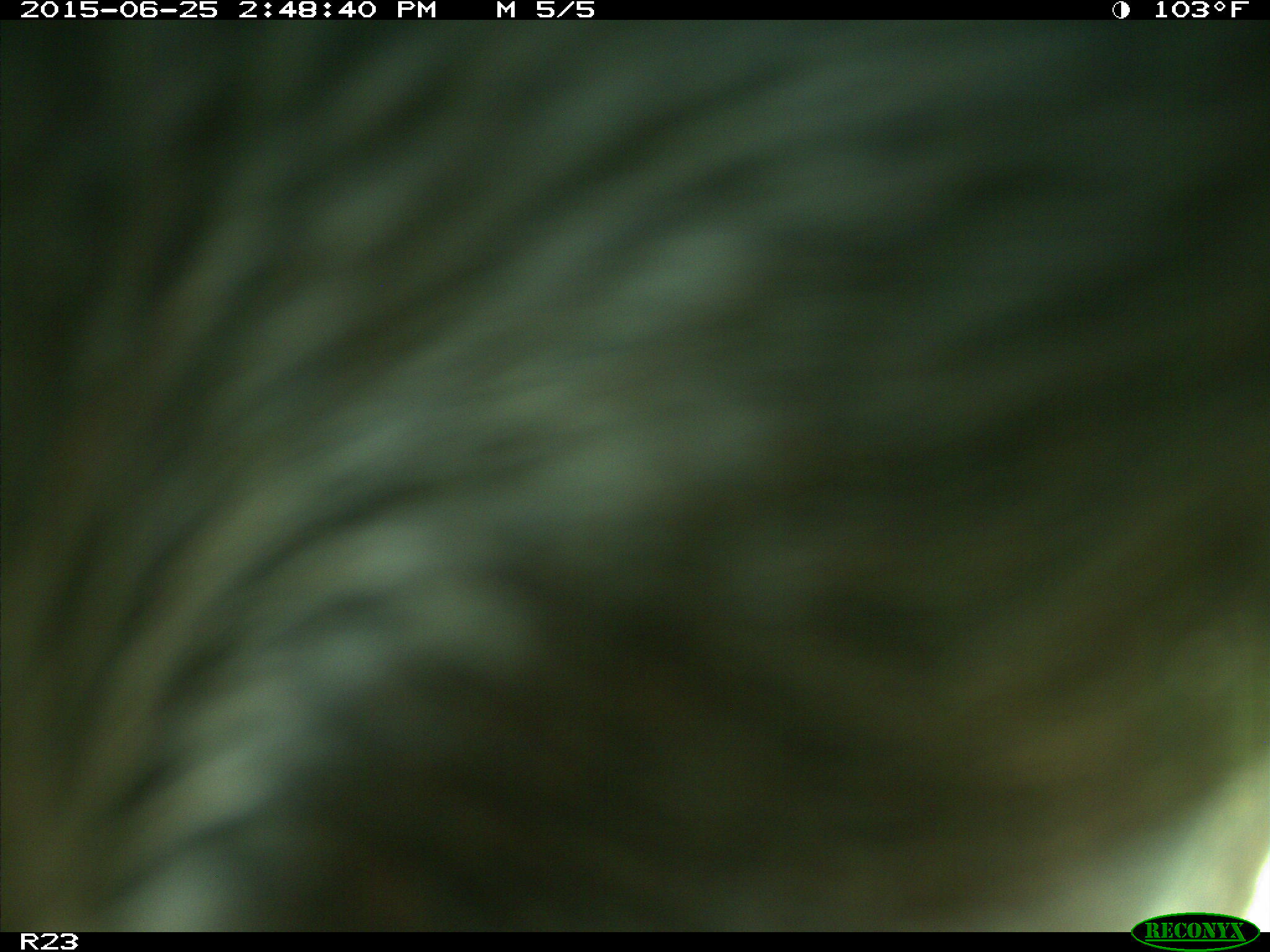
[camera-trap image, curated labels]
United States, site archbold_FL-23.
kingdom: Animalia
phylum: Chordata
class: Mammalia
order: Artiodactyla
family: Bovidae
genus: Bos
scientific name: Bos taurus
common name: domestic cow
Bos taurus (domestic cow).